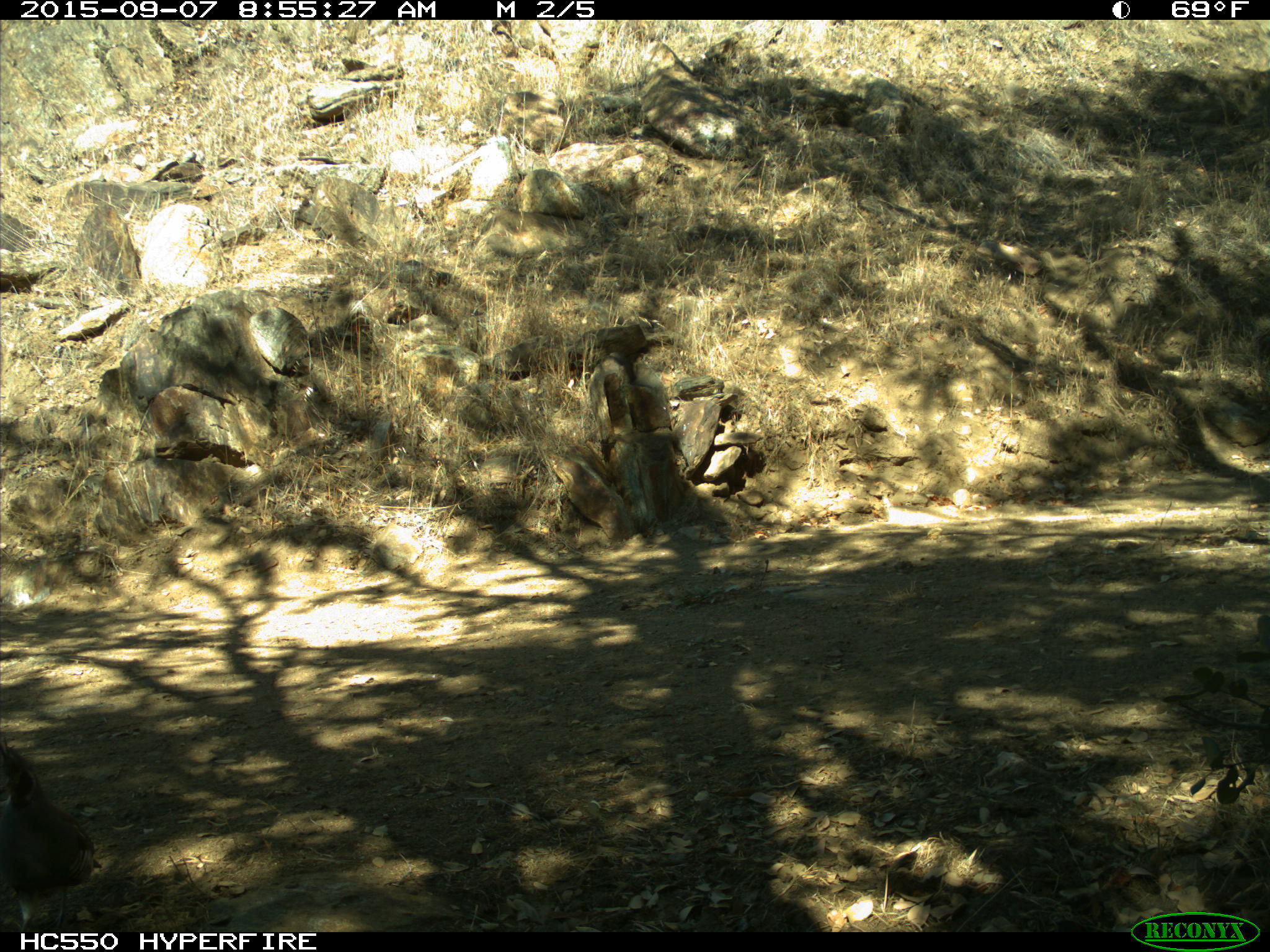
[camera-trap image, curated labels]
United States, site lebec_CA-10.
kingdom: Animalia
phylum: Chordata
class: Aves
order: Galliformes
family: Odontophoridae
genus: Callipepla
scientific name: Callipepla californica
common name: california quail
Callipepla californica (california quail).